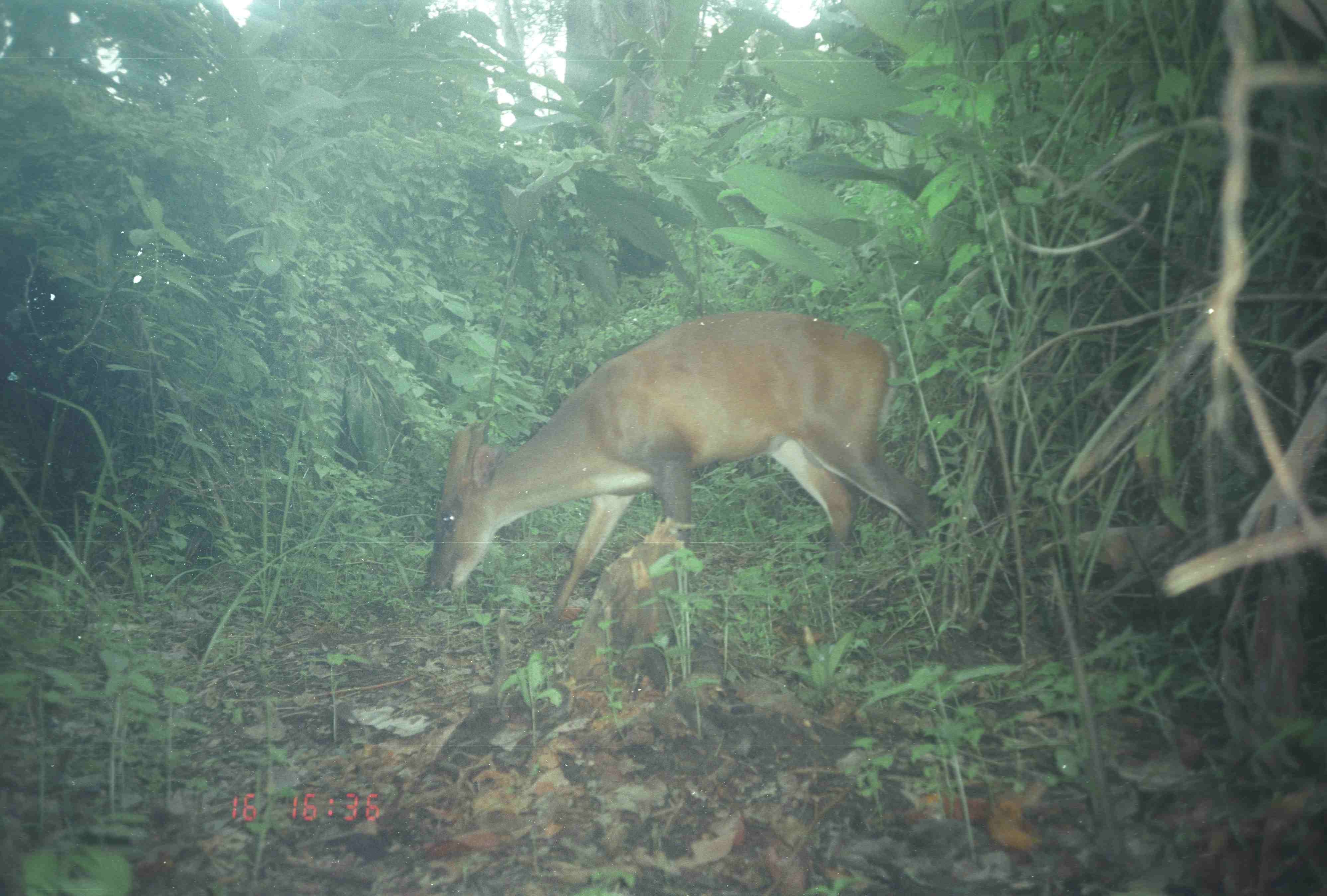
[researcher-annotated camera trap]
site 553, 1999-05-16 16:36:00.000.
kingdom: Animalia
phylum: Chordata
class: Mammalia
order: Artiodactyla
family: Cervidae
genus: Muntiacus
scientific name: Muntiacus muntjak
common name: southern red muntjac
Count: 1.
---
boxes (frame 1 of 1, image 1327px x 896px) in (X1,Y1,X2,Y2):
muntiacus muntjak: (423,309,940,621)